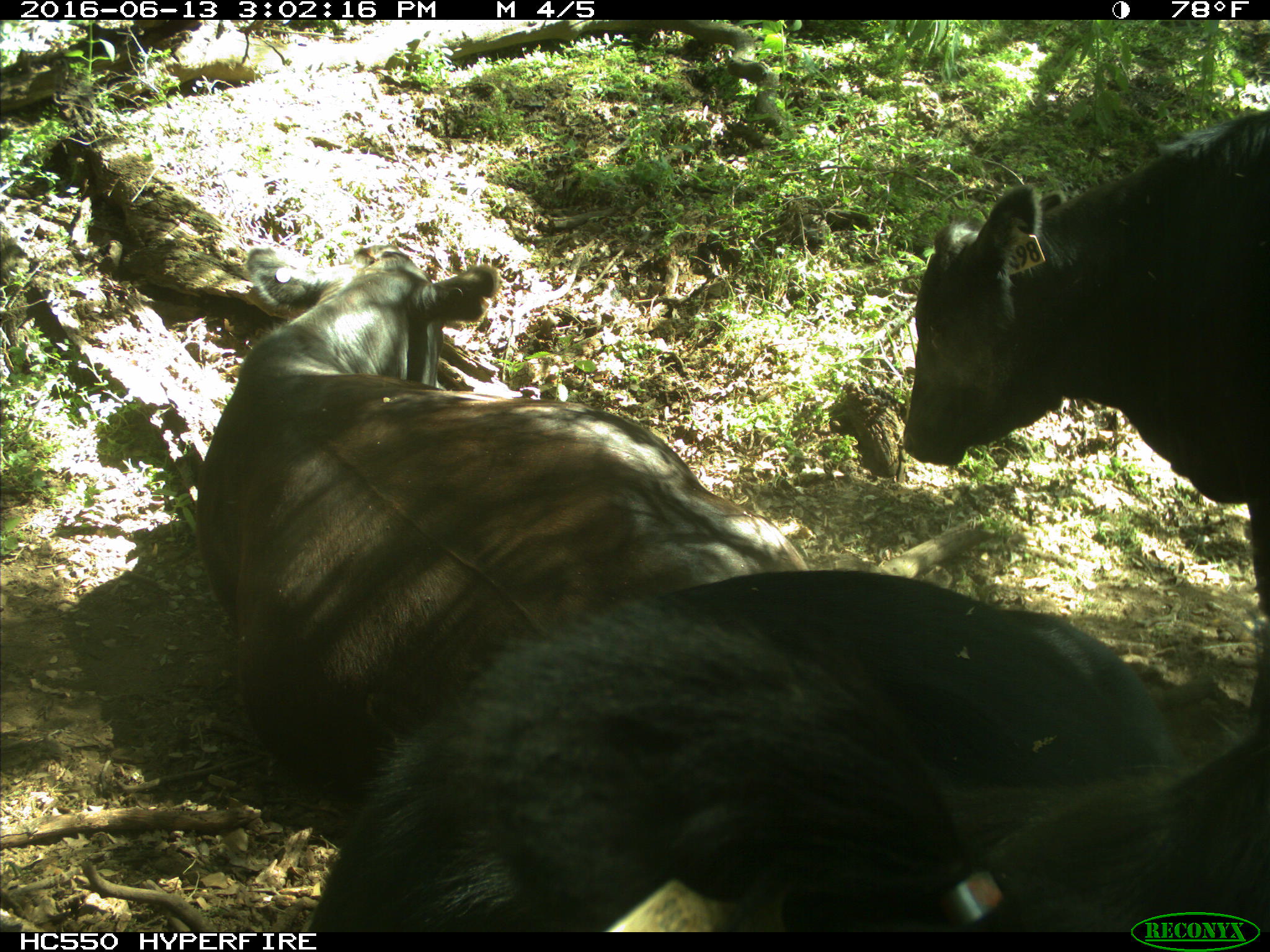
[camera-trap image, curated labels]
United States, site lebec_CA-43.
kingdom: Animalia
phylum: Chordata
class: Mammalia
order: Artiodactyla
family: Bovidae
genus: Bos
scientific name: Bos taurus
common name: domestic cow